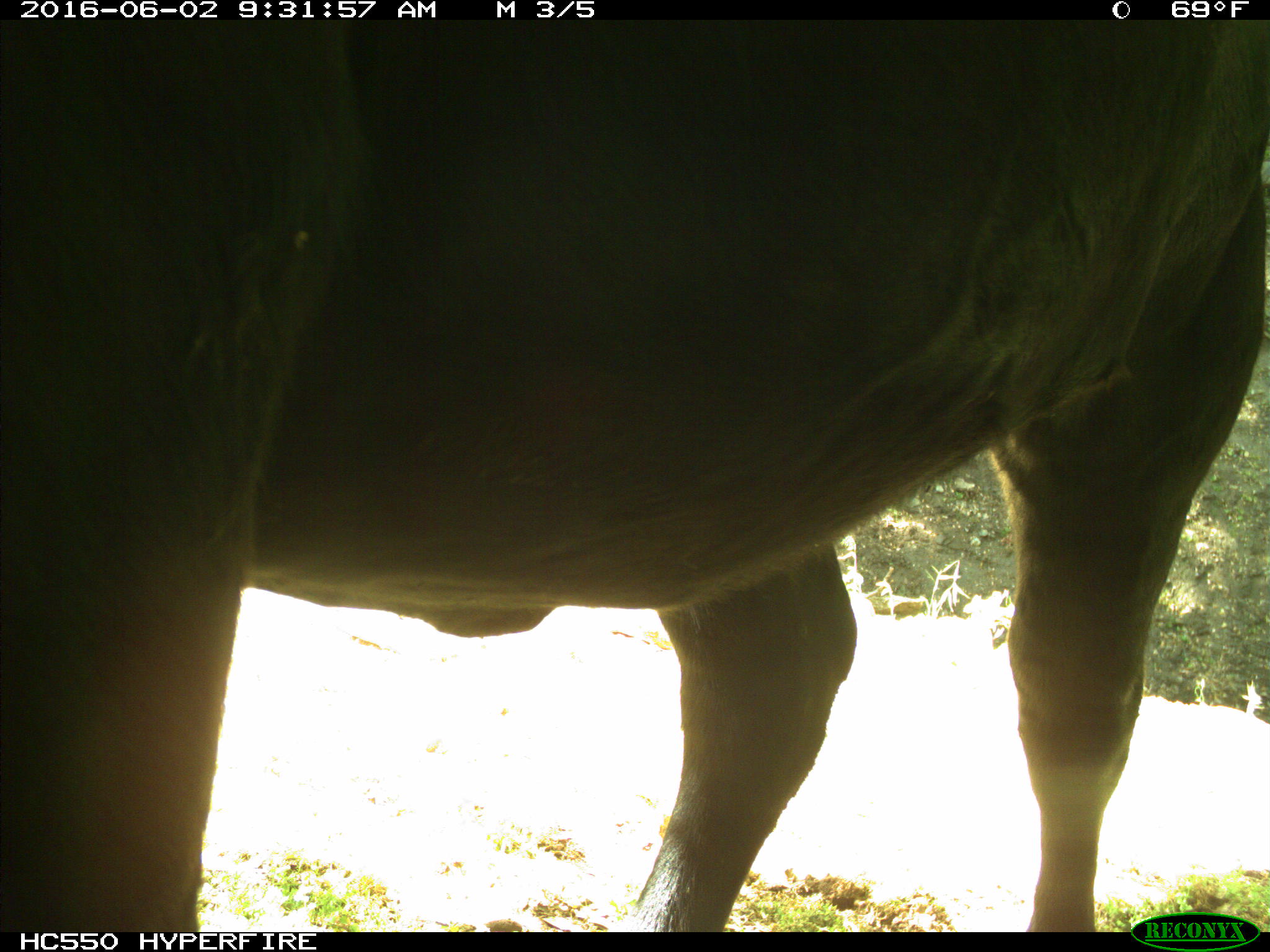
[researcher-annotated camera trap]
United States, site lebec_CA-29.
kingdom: Animalia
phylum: Chordata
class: Mammalia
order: Artiodactyla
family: Bovidae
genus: Bos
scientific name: Bos taurus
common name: domestic cow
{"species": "Bos taurus (domestic cow)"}